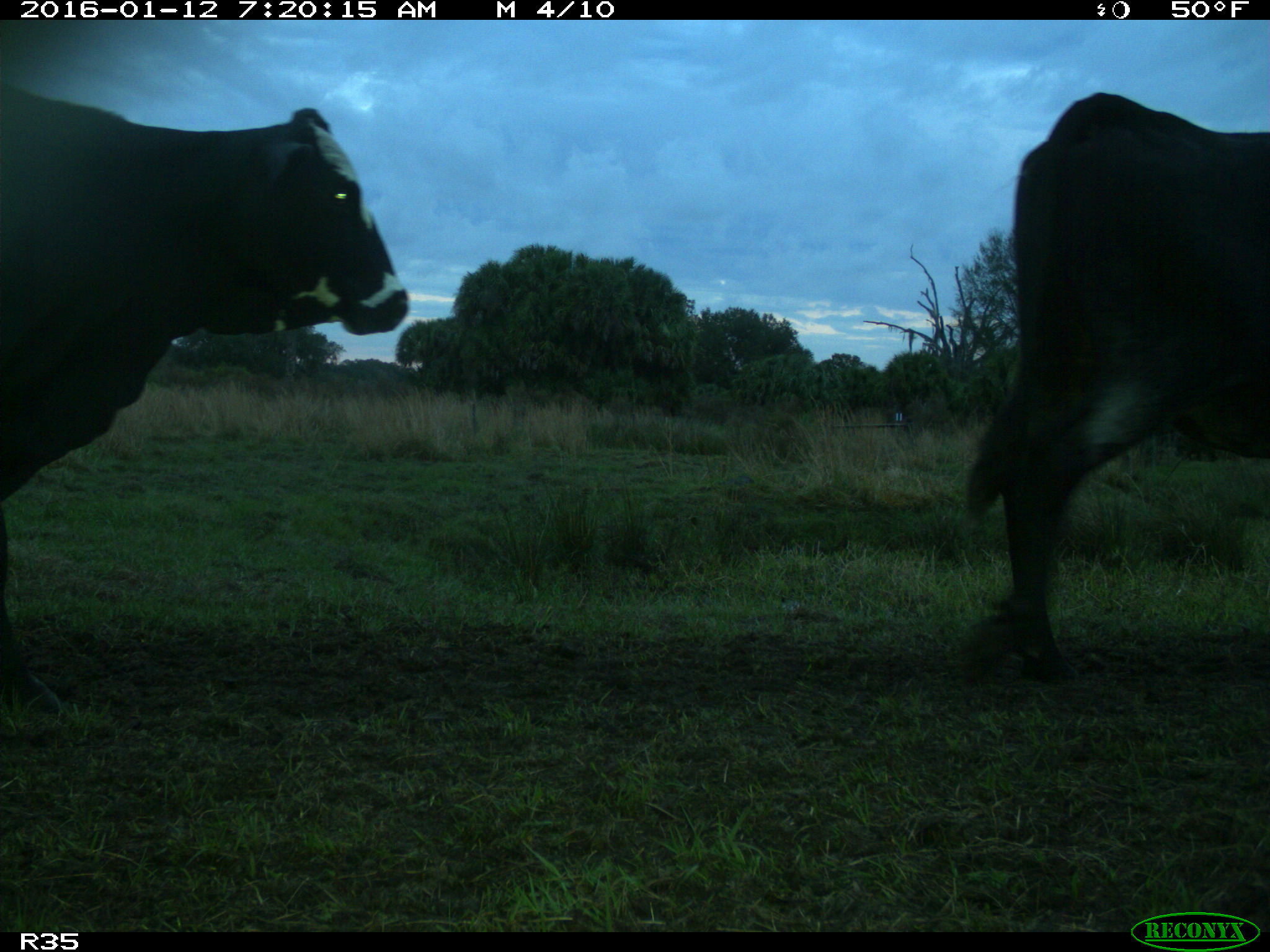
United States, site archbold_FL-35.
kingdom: Animalia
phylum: Chordata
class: Mammalia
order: Artiodactyla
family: Bovidae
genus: Bos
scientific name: Bos taurus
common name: domestic cow